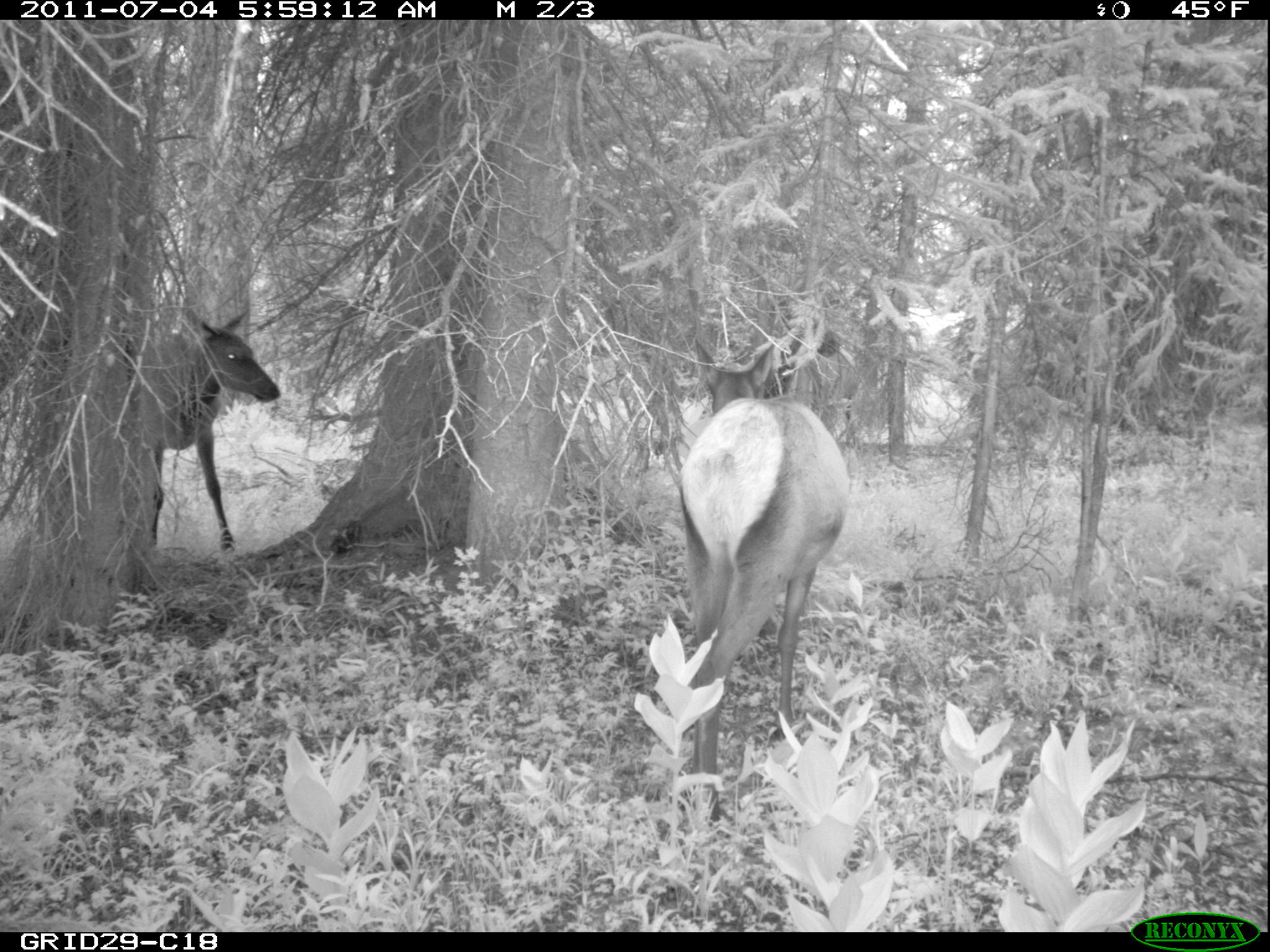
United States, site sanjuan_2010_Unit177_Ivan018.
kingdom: Animalia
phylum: Chordata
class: Mammalia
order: Artiodactyla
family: Cervidae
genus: Cervus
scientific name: Cervus elaphus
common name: red deer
Cervus elaphus (red deer).